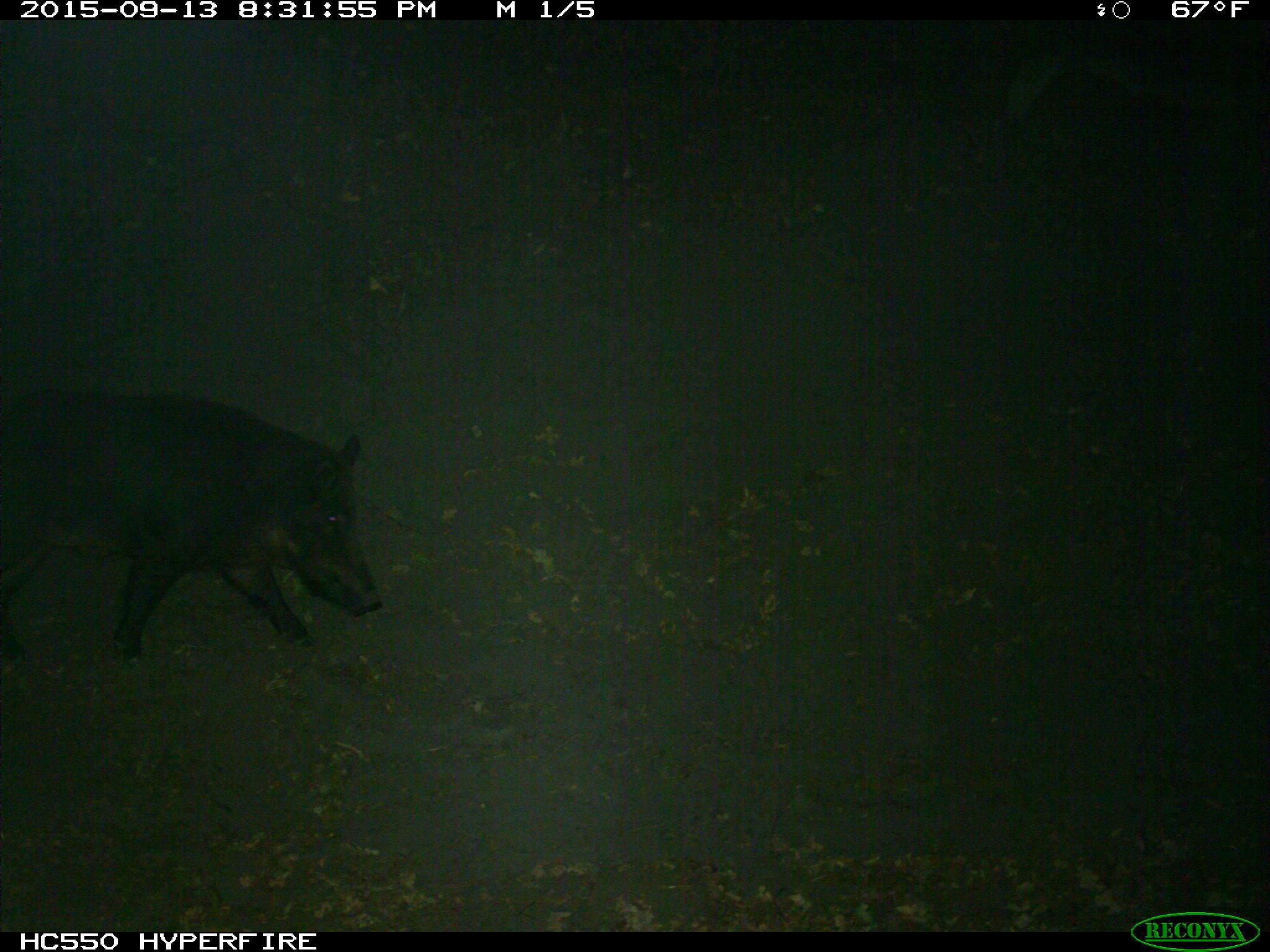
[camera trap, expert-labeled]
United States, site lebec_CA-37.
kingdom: Animalia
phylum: Chordata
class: Mammalia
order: Artiodactyla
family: Suidae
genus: Sus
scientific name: Sus scrofa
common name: wild boar